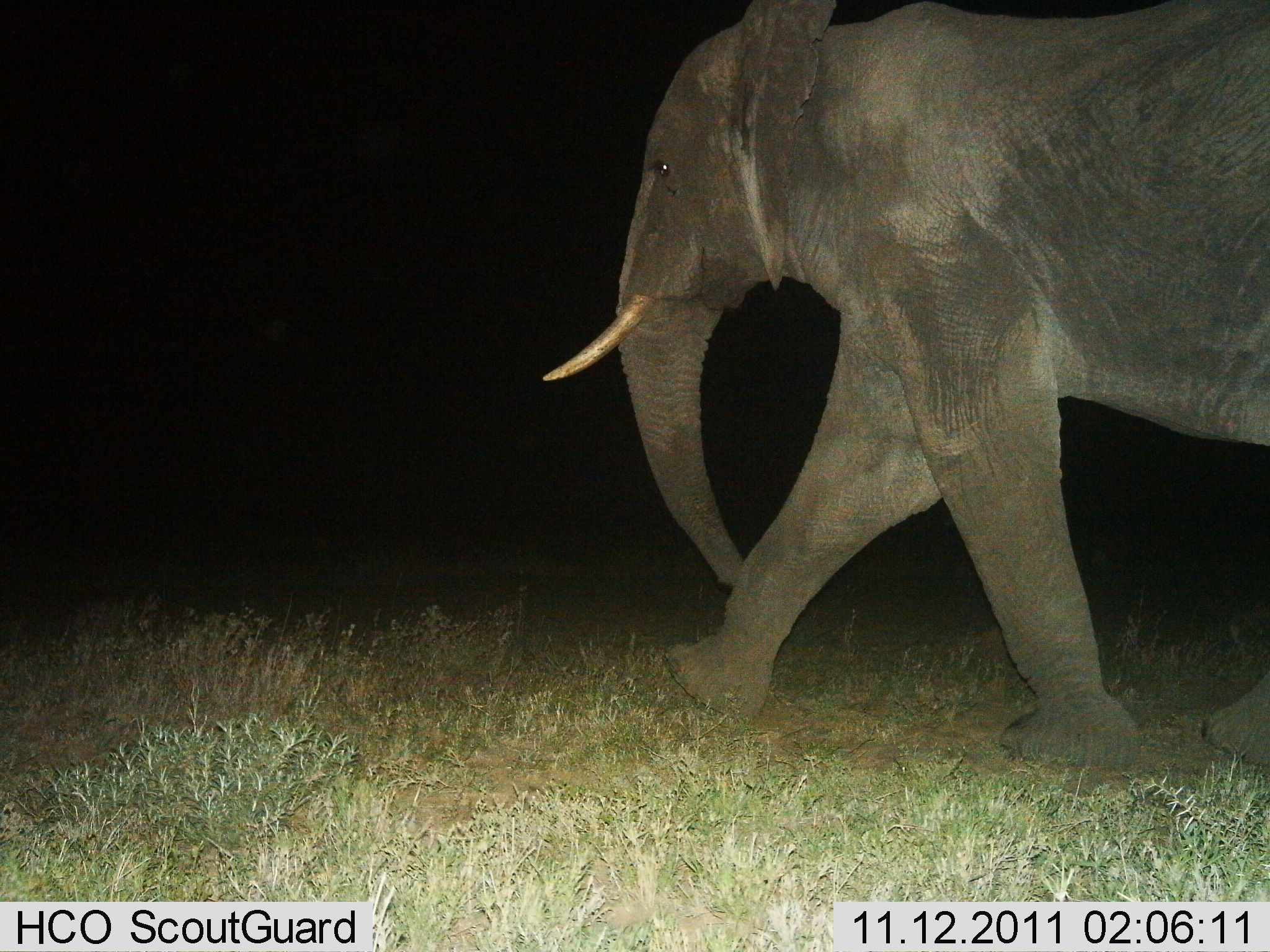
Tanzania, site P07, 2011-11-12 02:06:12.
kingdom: Animalia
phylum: Chordata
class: Mammalia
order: Proboscidea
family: Elephantidae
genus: Loxodonta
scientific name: Loxodonta africana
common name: african bush elephant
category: elephant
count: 1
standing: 0%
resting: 0%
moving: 100%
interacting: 0%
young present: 0%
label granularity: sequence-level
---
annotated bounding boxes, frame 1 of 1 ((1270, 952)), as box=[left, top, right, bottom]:
animal: box=[542, 1, 1270, 769]